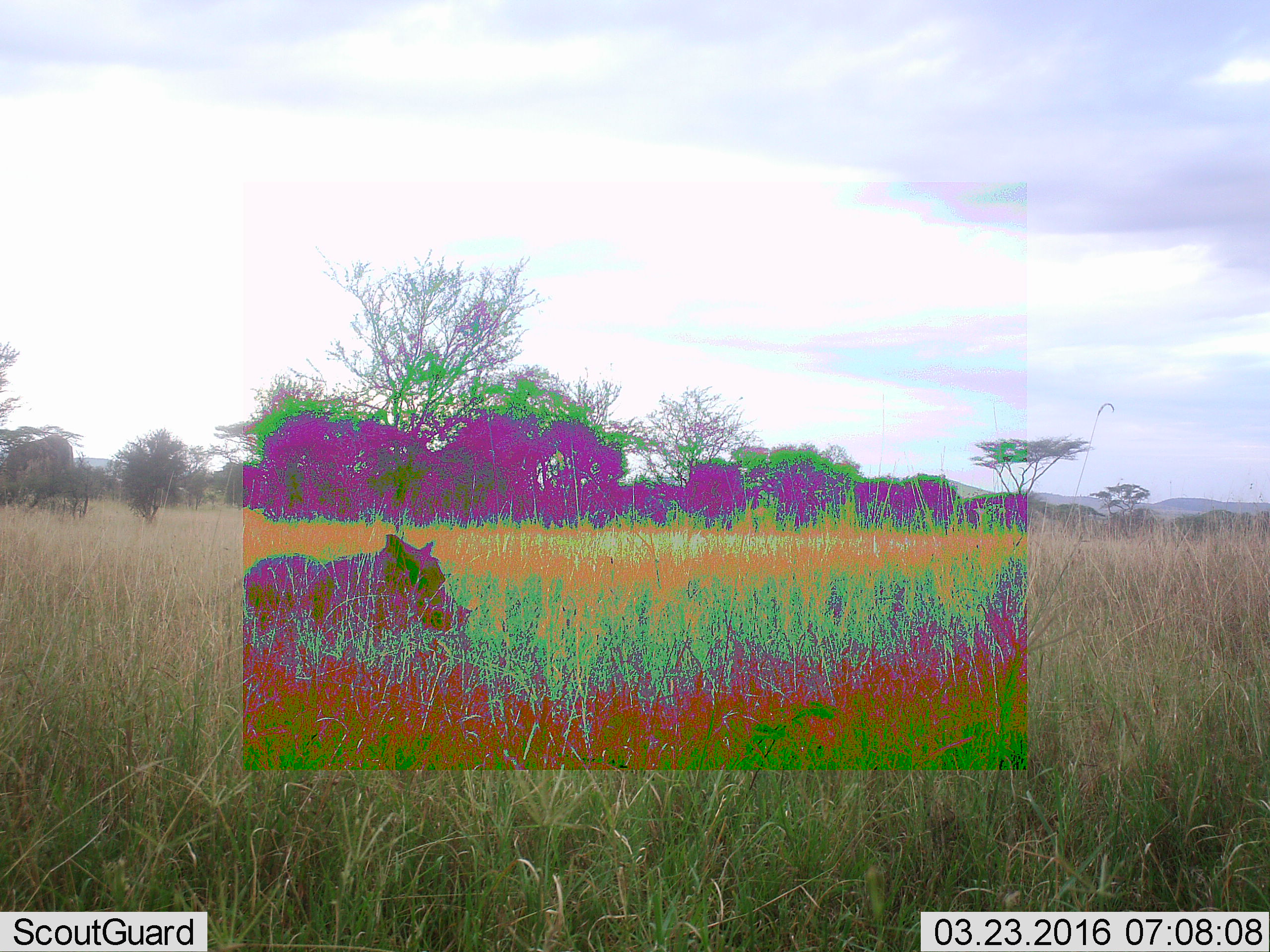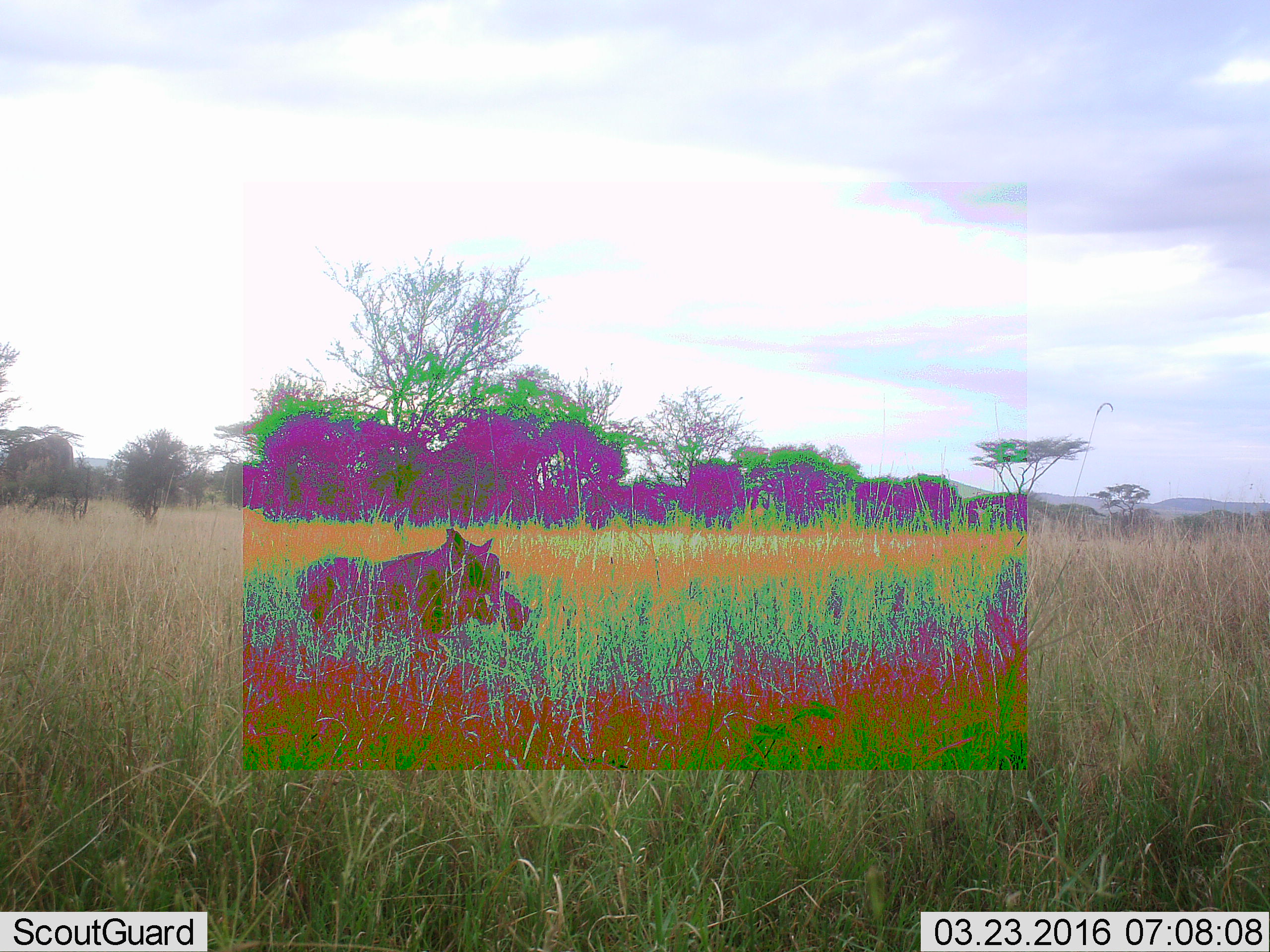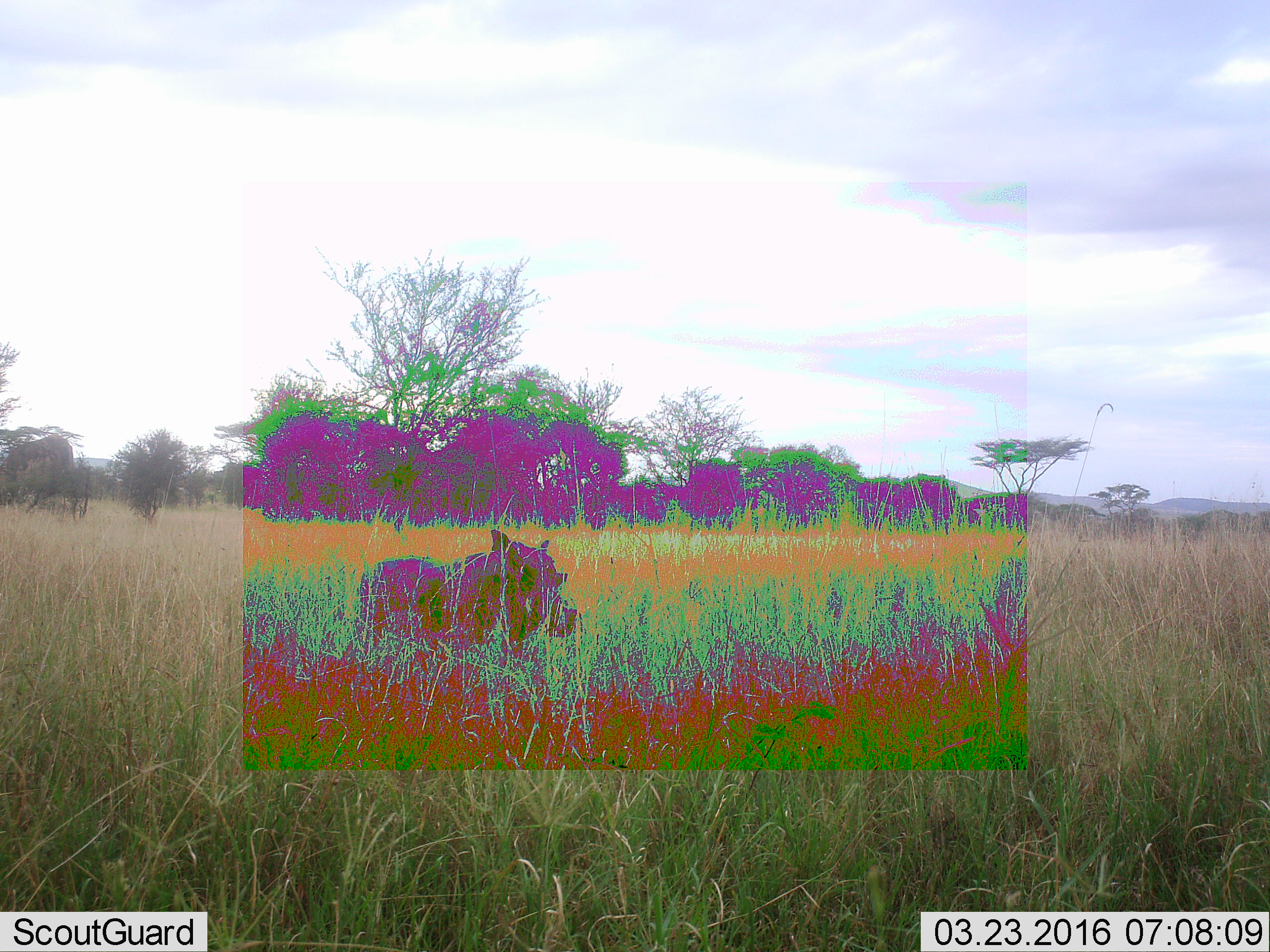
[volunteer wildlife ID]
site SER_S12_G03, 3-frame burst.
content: unidentified animal